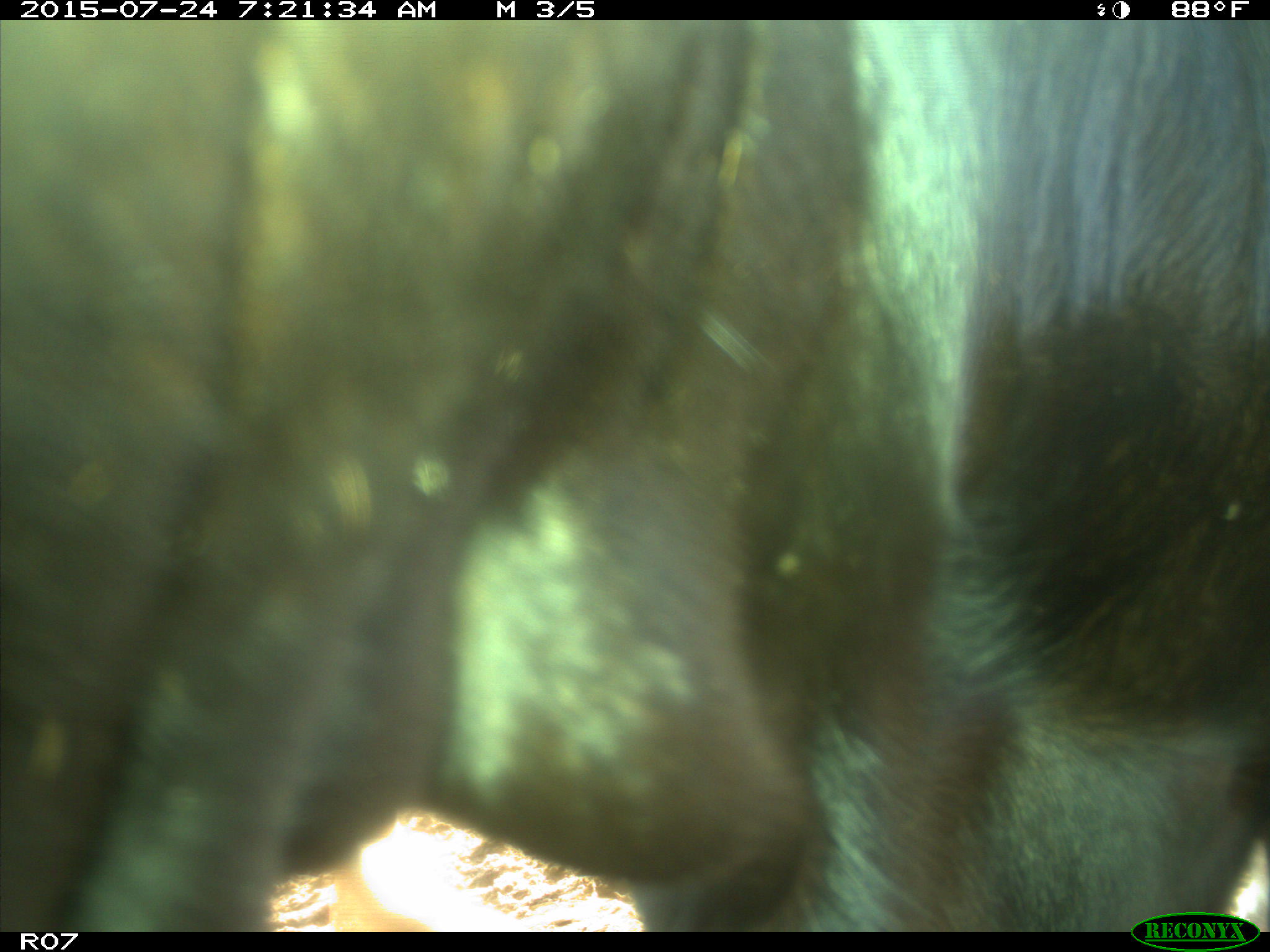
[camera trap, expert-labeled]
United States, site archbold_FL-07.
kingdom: Animalia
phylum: Chordata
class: Mammalia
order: Artiodactyla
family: Bovidae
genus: Bos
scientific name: Bos taurus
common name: domestic cow